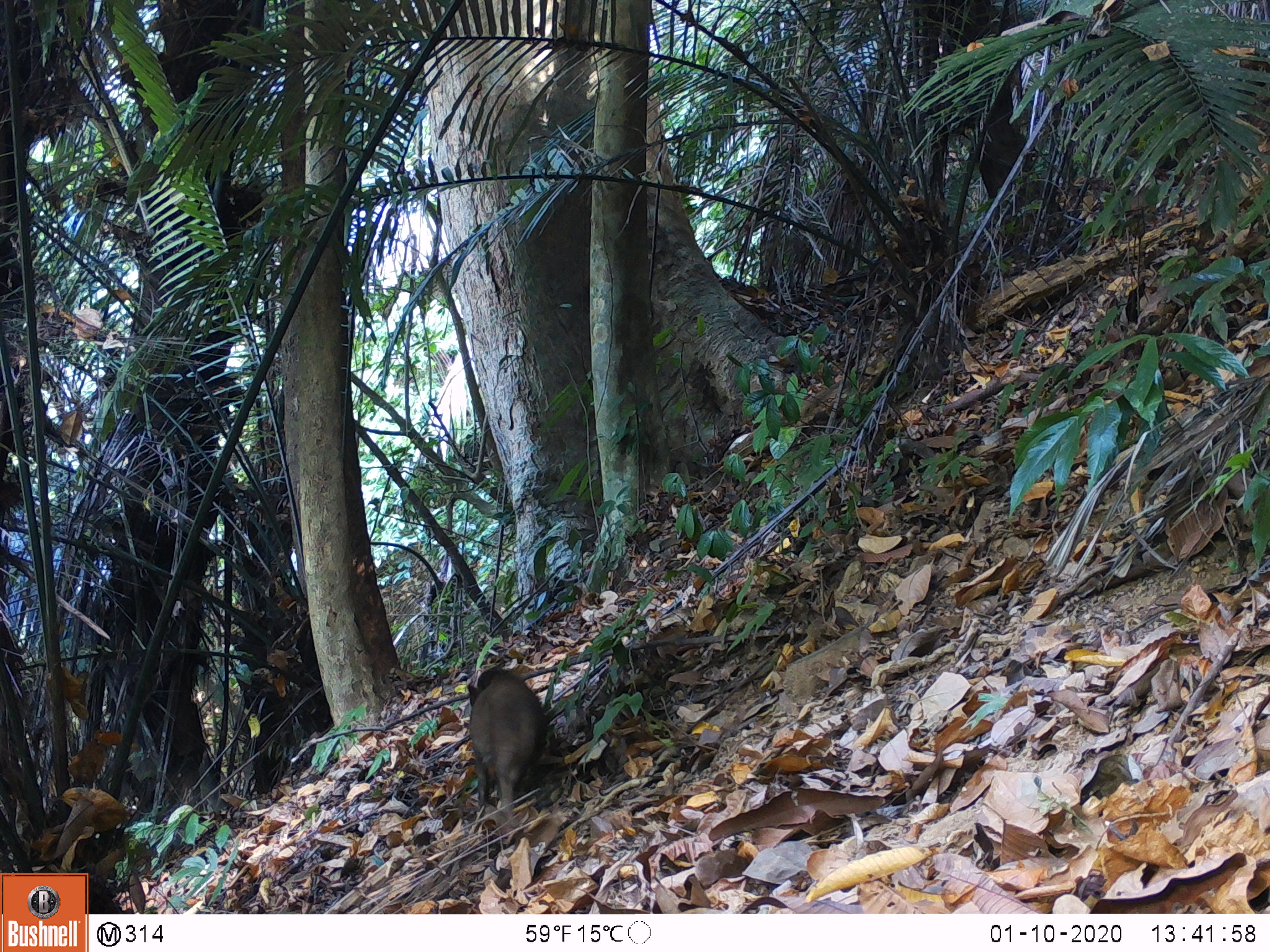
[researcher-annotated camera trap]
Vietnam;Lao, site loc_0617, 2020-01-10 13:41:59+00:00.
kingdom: Animalia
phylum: Chordata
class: Mammalia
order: Artiodactyla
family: Suidae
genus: Sus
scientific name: Sus scrofa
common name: eurasian wild pig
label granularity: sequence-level